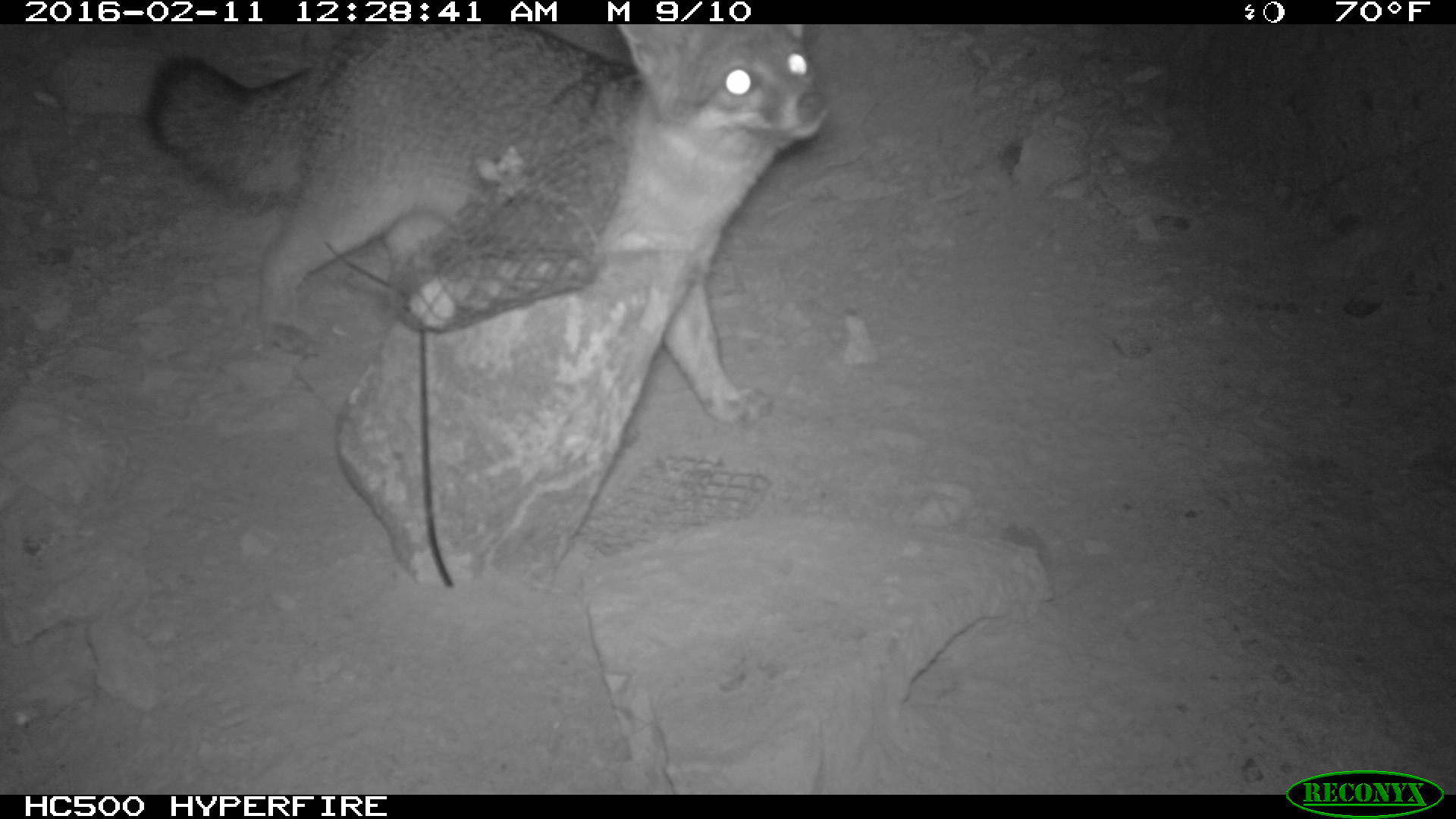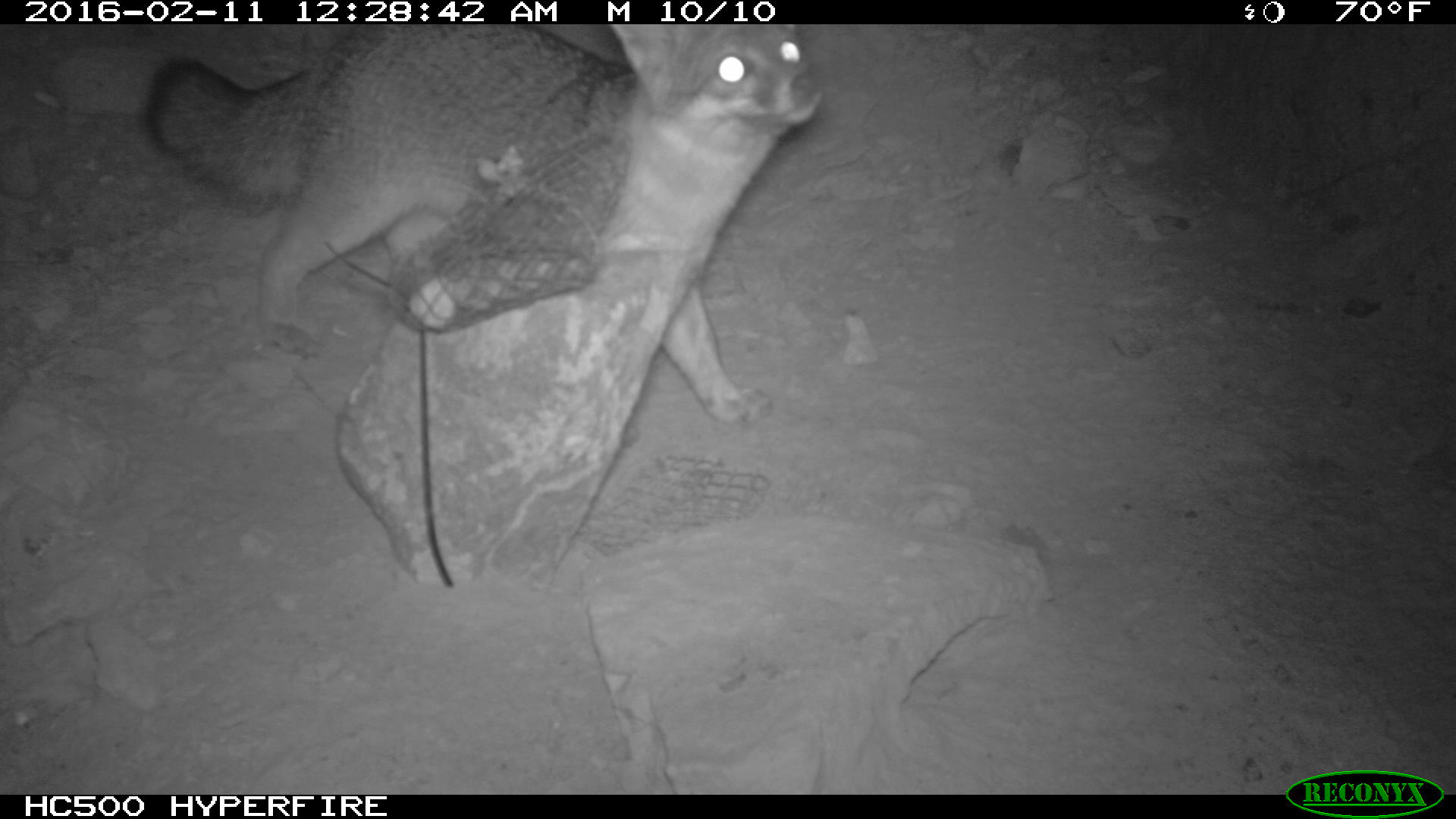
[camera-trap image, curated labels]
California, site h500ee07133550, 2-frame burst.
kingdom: Animalia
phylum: Chordata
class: Mammalia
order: Carnivora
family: Canidae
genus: Urocyon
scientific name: Urocyon littoralis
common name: island fox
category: fox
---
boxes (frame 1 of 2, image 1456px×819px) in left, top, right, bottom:
fox: 138, 24, 831, 429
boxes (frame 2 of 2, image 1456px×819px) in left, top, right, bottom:
fox: 143, 24, 824, 428